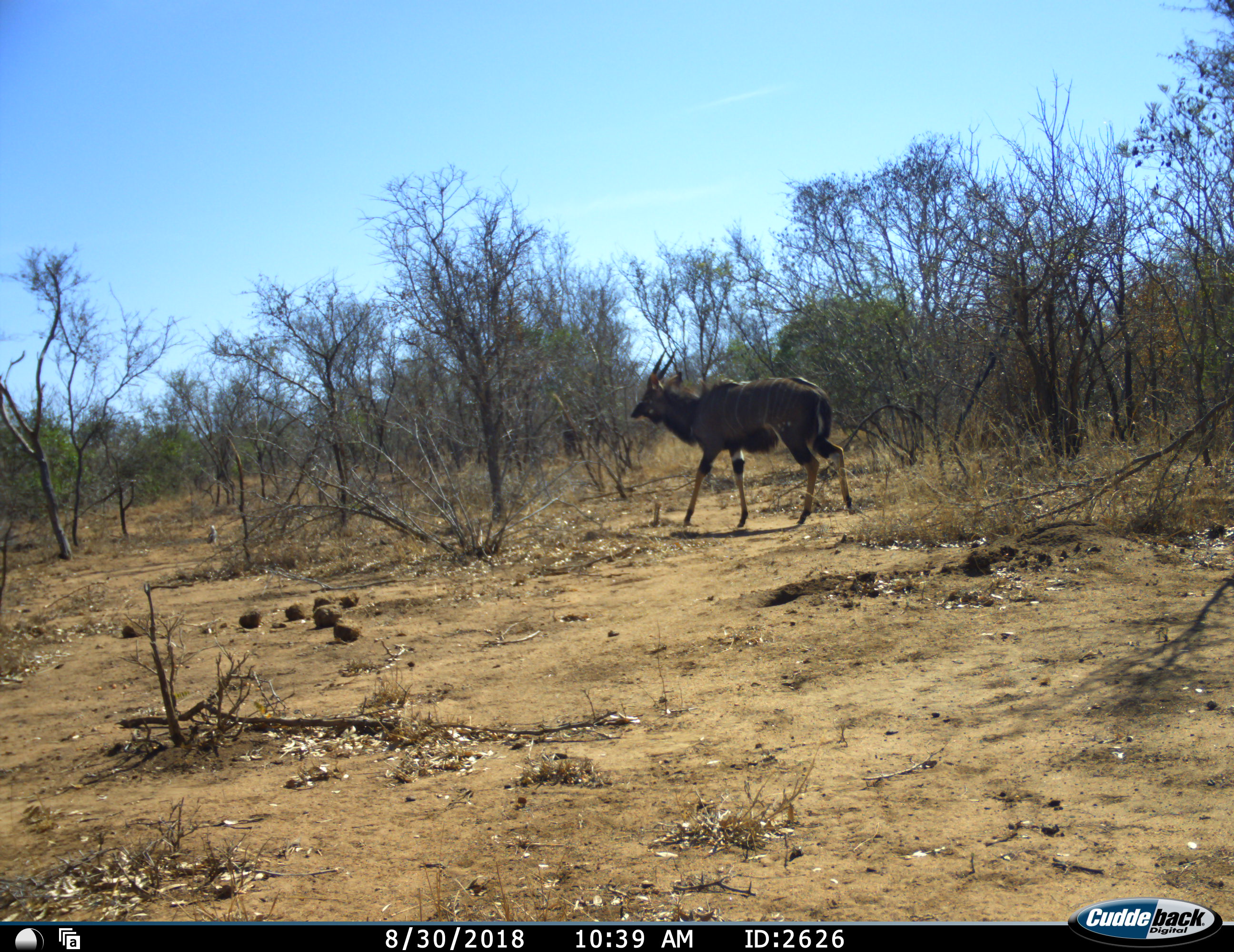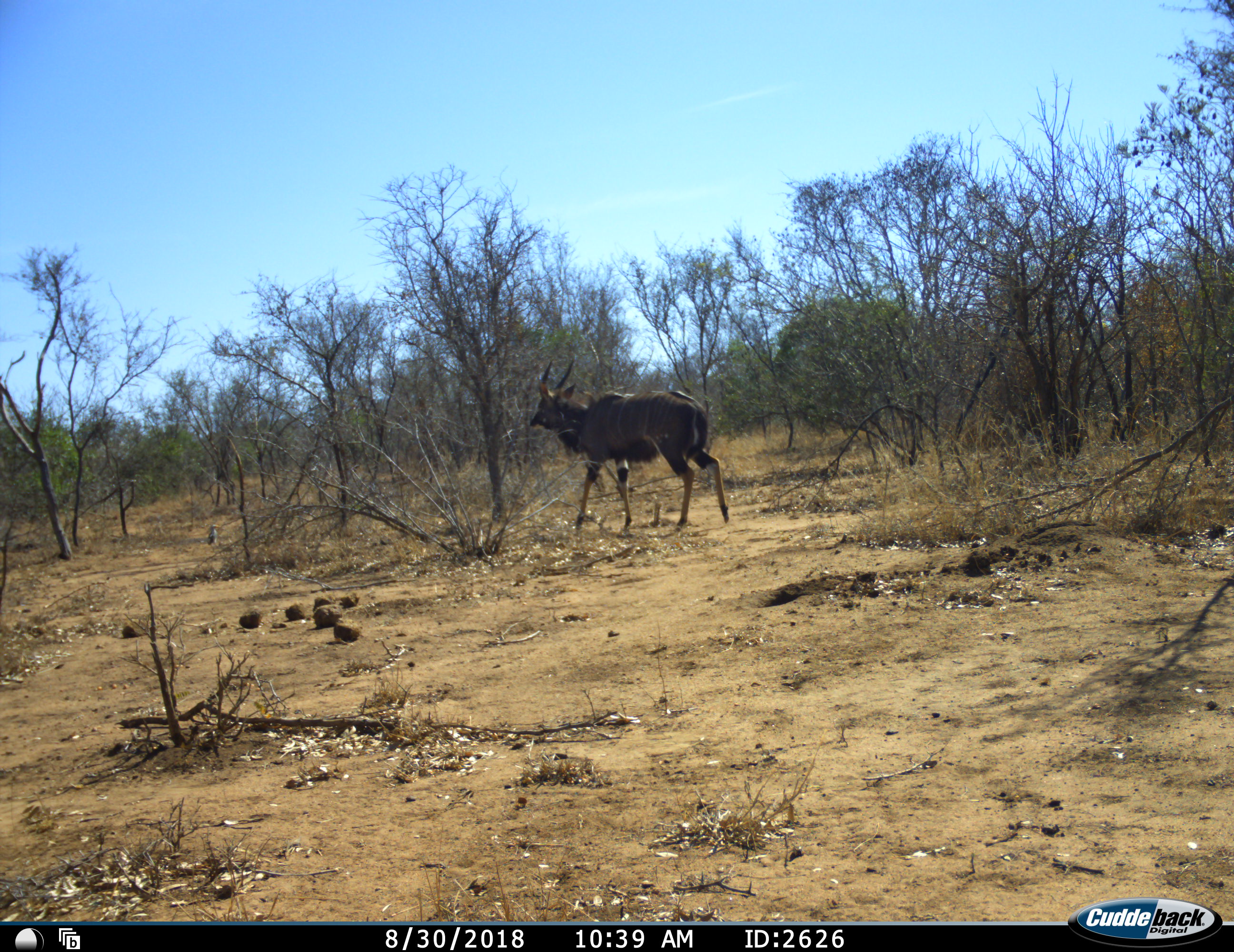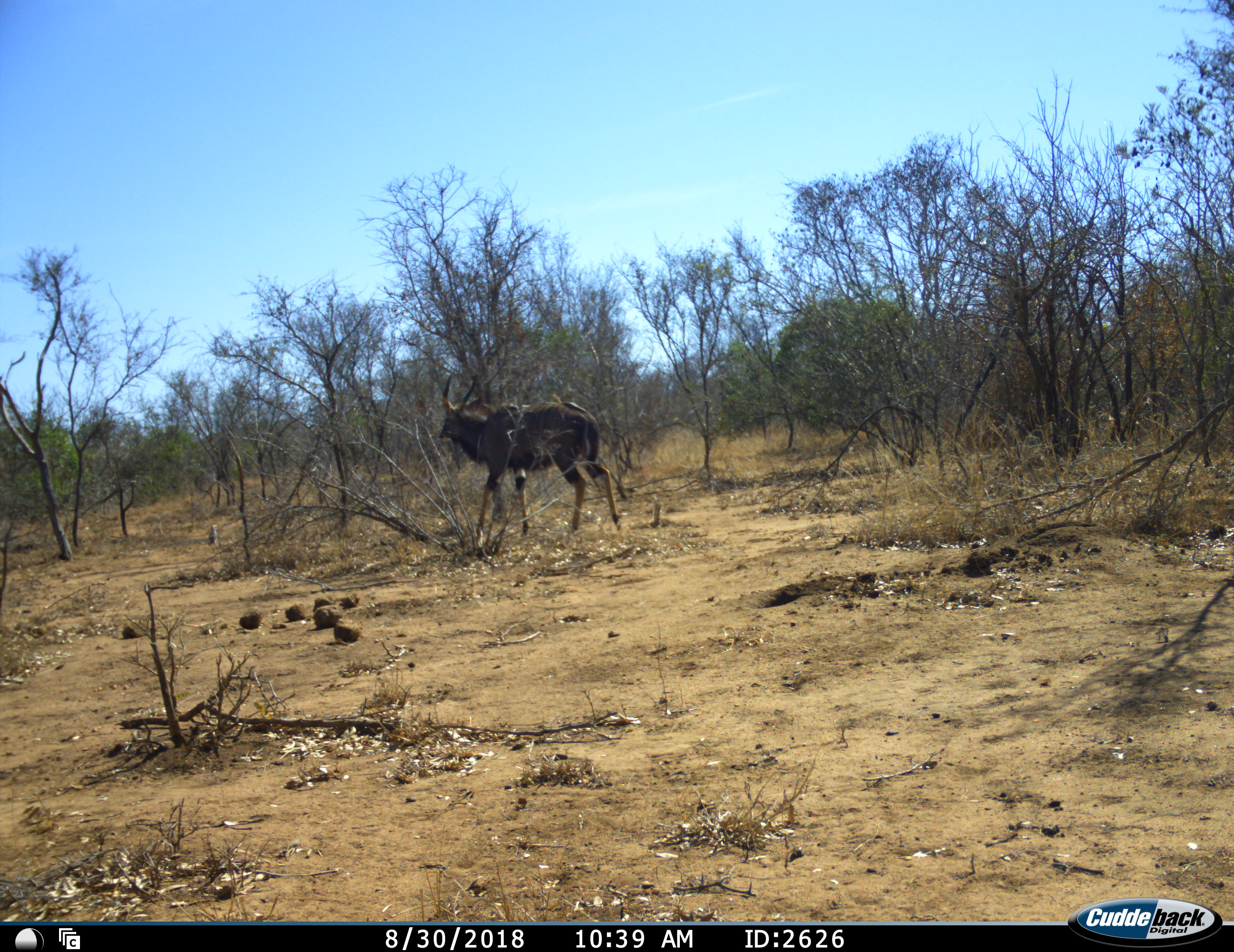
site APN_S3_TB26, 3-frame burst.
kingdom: Animalia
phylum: Chordata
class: Mammalia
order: Artiodactyla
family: Bovidae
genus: Tragelaphus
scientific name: Tragelaphus angasii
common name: nyala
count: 1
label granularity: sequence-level